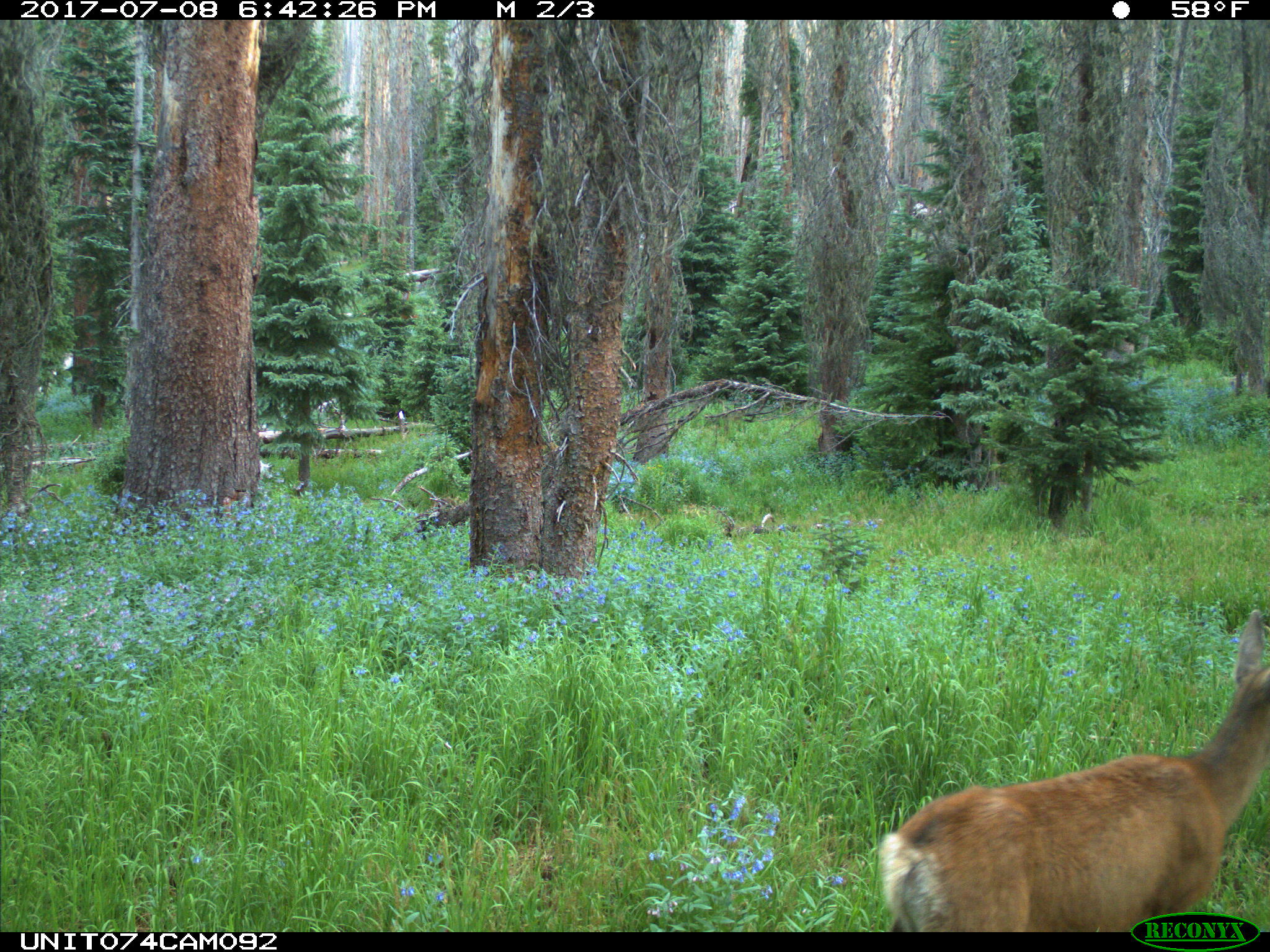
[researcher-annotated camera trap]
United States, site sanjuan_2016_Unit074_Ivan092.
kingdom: Animalia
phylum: Chordata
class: Mammalia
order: Artiodactyla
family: Cervidae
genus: Odocoileus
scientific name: Odocoileus hemionus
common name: mule deer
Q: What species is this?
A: Odocoileus hemionus (mule deer).